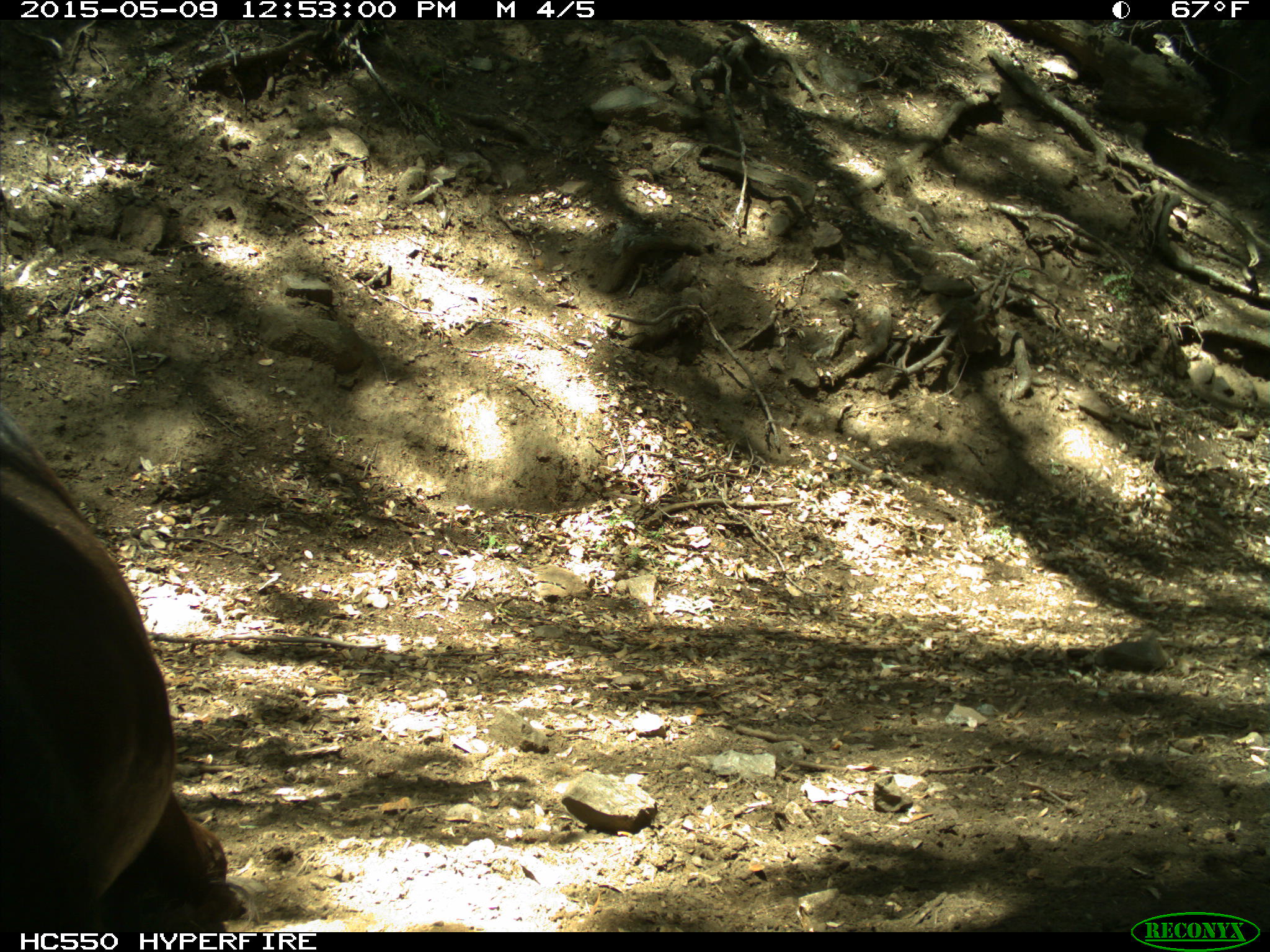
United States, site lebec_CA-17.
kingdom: Animalia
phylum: Chordata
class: Mammalia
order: Artiodactyla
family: Bovidae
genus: Bos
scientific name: Bos taurus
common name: domestic cow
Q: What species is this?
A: Bos taurus (domestic cow).